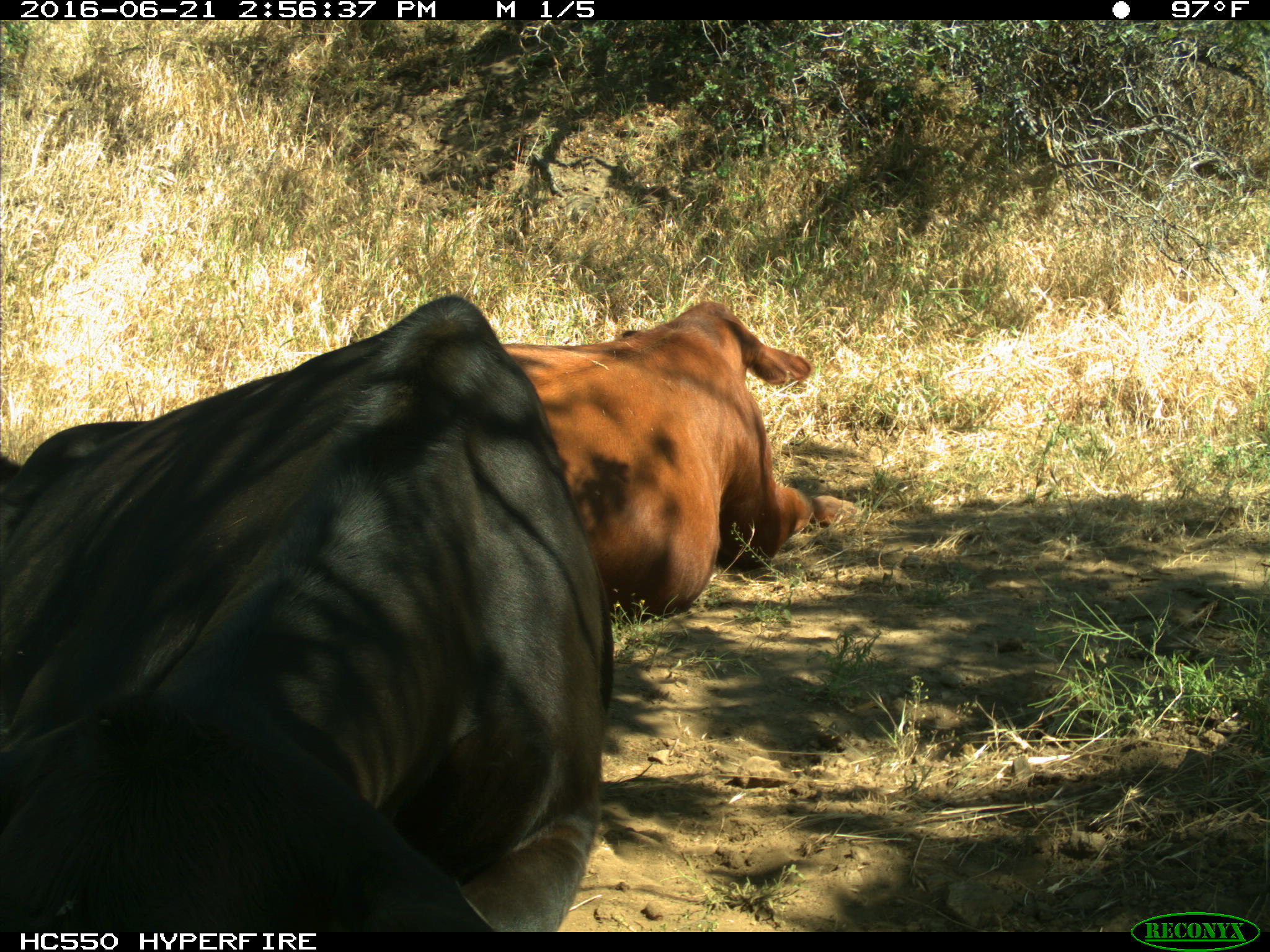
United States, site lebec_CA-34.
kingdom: Animalia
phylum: Chordata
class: Mammalia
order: Artiodactyla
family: Bovidae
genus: Bos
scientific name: Bos taurus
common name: domestic cow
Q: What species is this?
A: Bos taurus (domestic cow).